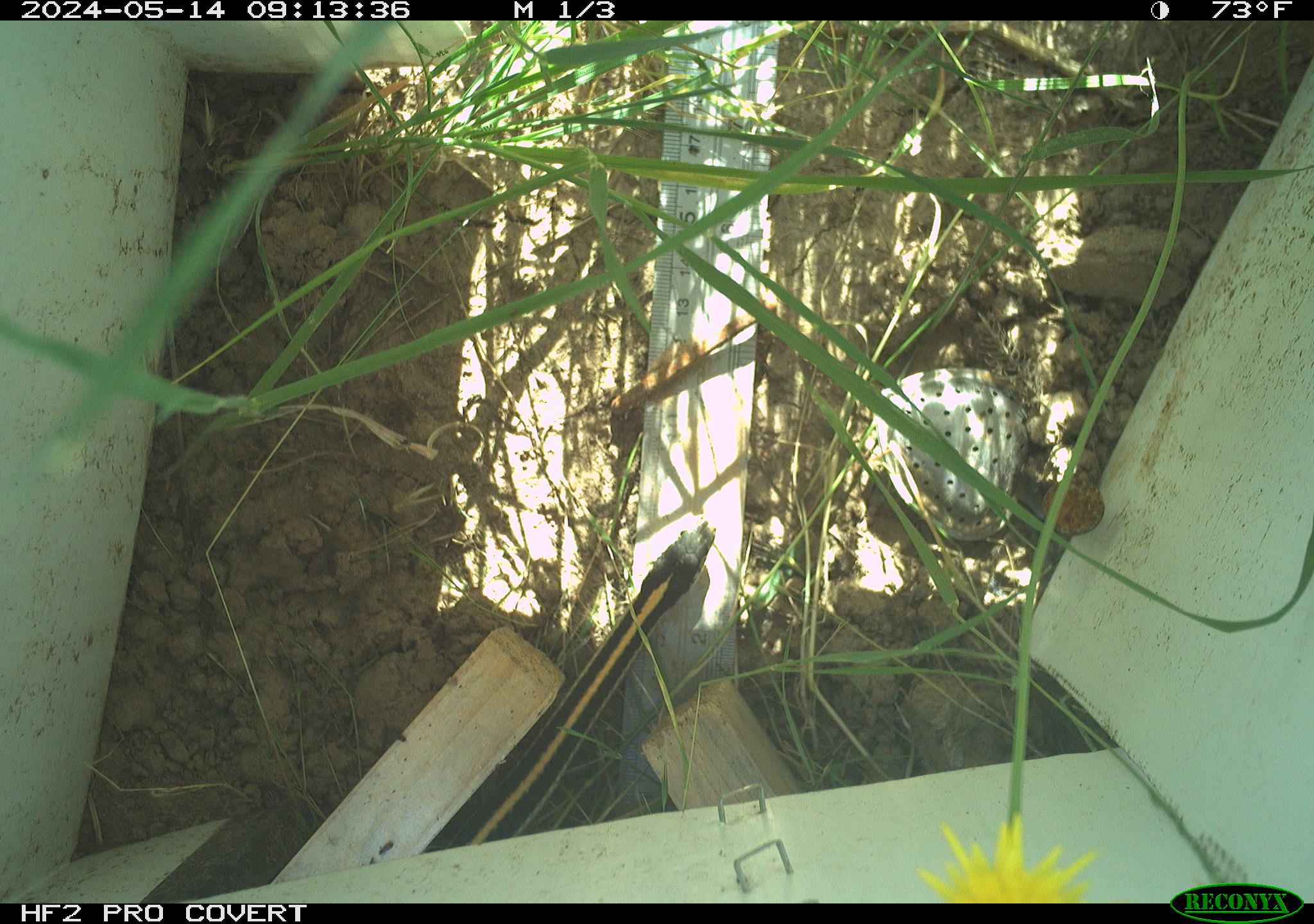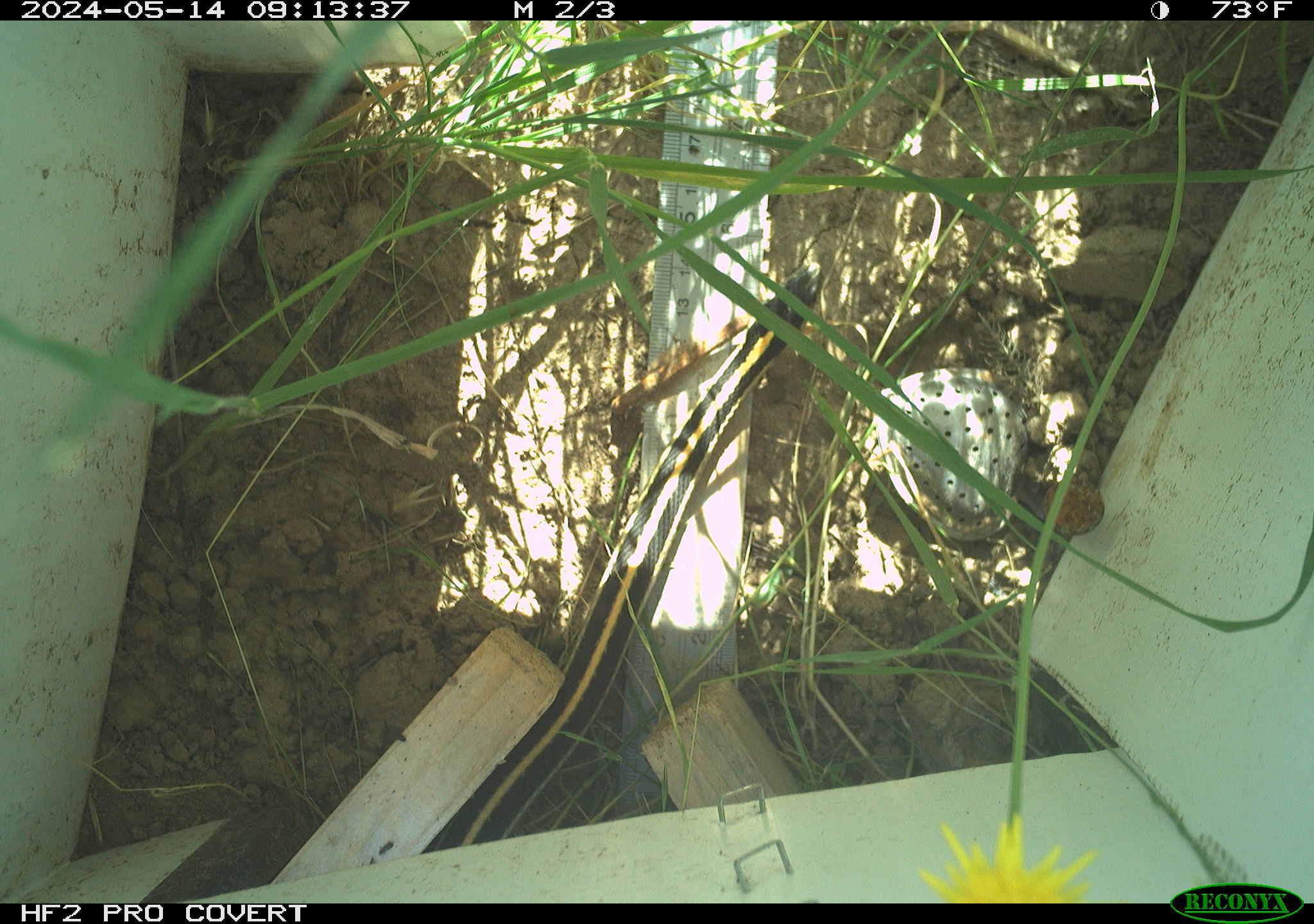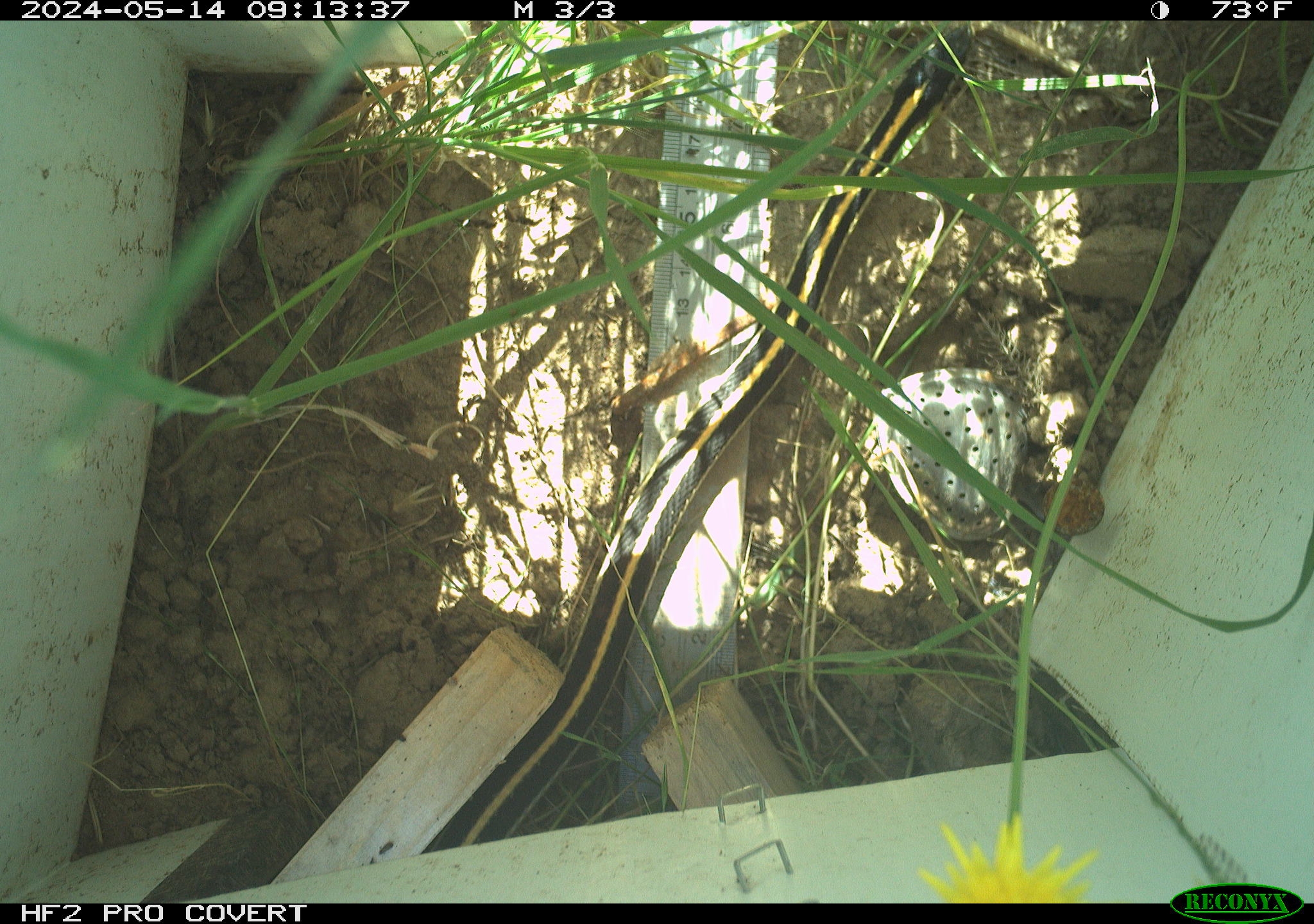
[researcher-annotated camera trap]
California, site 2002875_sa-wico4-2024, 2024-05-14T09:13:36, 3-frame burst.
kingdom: Animalia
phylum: Chordata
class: Reptilia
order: Squamata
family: Colubridae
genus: Thamnophis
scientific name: Thamnophis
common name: american gartersnakes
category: thamnophis species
Thamnophis species (american gartersnakes) (Thamnophis).